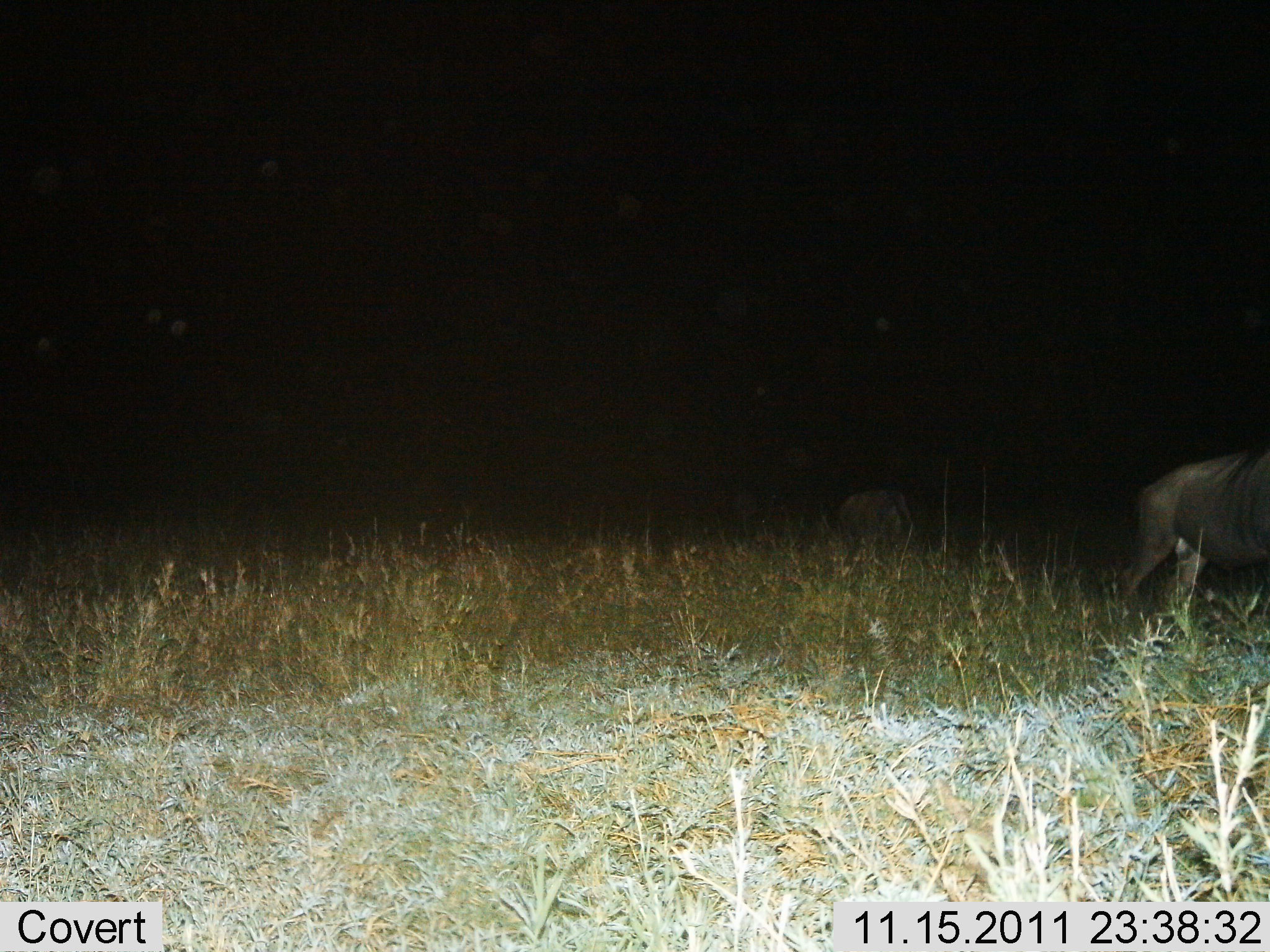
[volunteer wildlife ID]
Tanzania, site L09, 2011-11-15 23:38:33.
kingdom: Animalia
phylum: Chordata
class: Mammalia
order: Artiodactyla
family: Bovidae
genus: Connochaetes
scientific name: Connochaetes taurinus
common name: blue wildebeest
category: wildebeest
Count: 2.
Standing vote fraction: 36%.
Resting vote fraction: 0%.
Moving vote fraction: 64%.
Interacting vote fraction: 0%.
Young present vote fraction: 0%.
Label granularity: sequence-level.